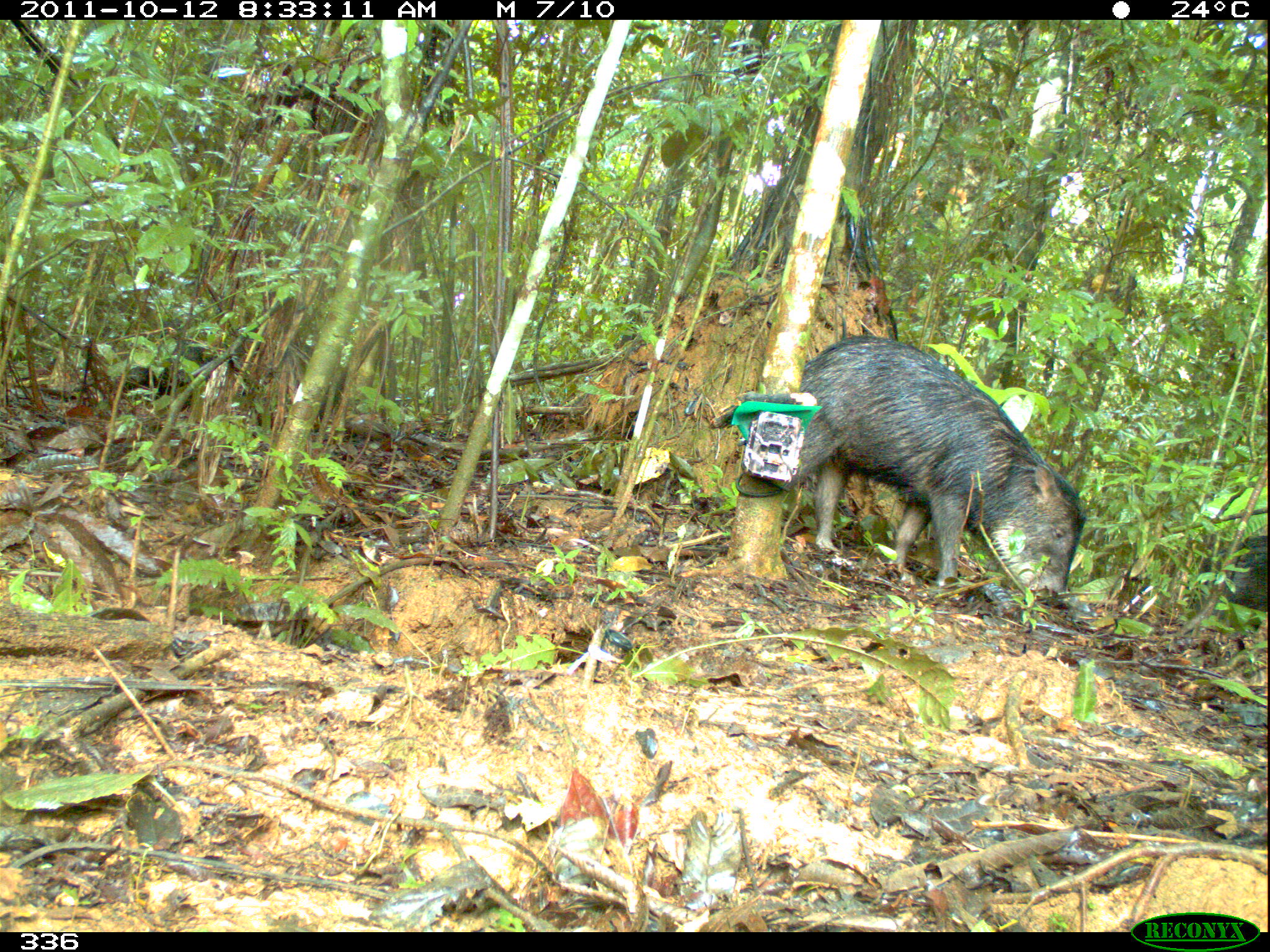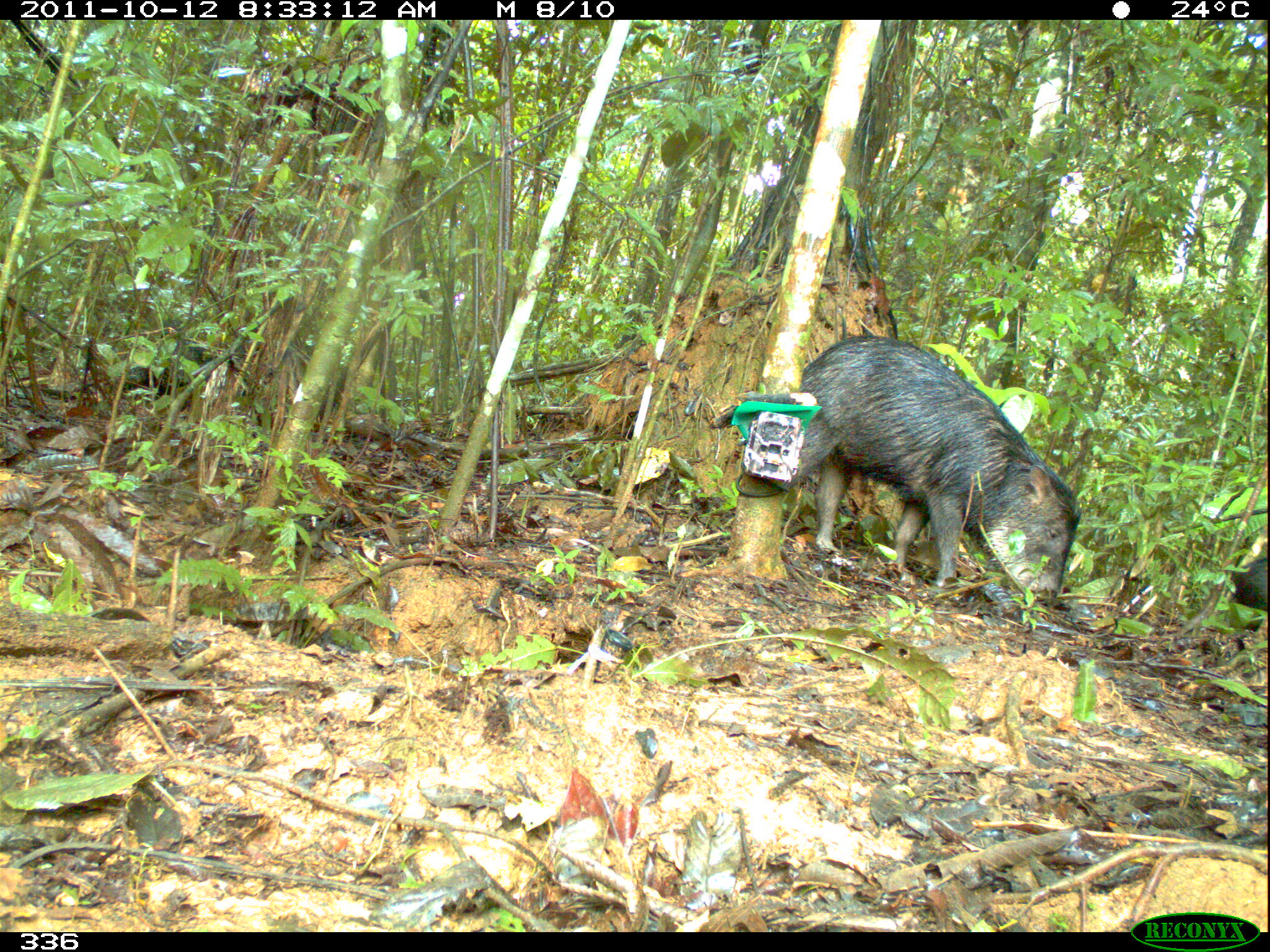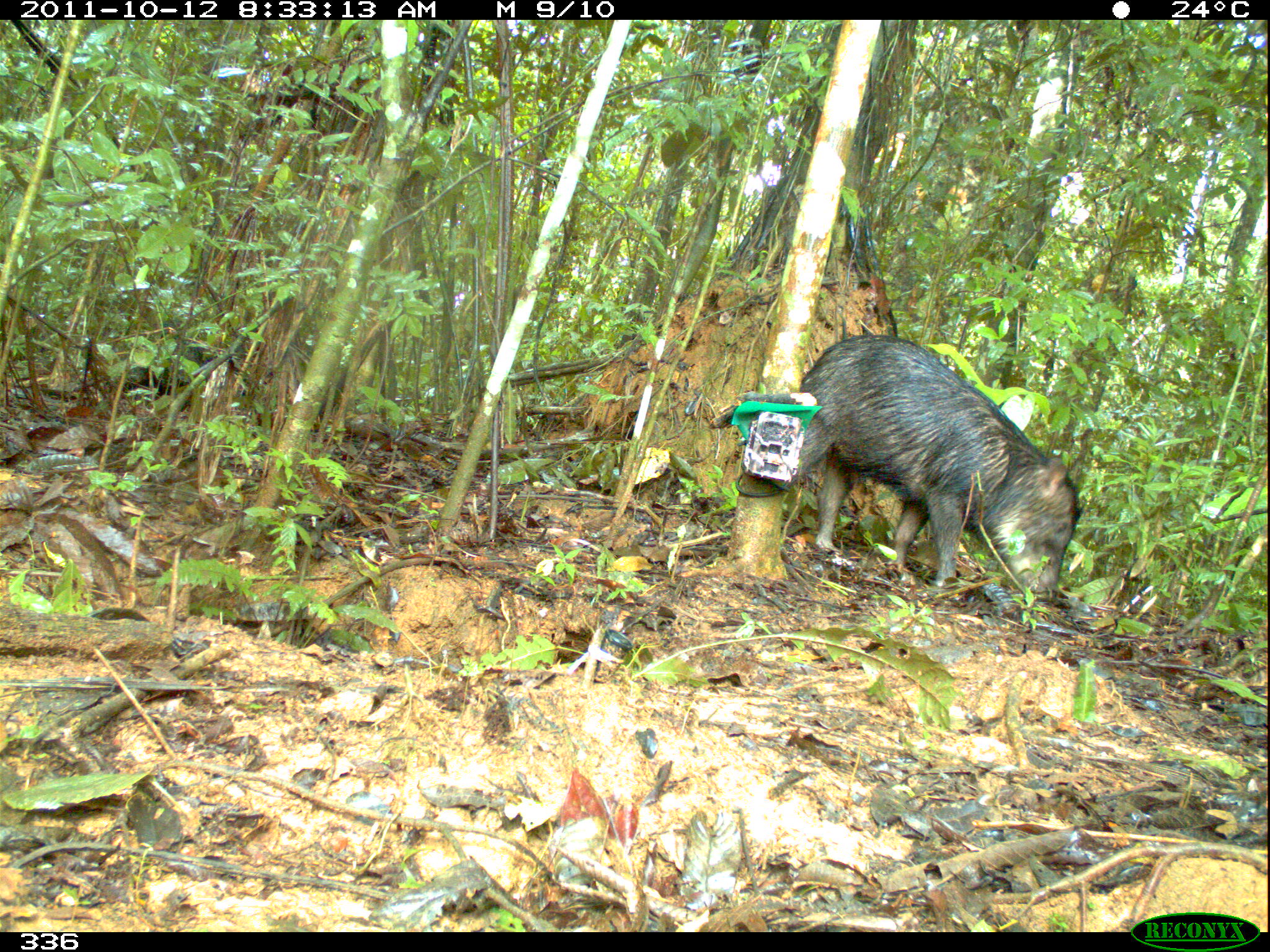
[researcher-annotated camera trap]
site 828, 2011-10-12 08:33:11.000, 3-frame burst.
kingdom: Animalia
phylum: Chordata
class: Mammalia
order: Artiodactyla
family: Tayassuidae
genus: Tayassu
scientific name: Tayassu pecari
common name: white-lipped peccary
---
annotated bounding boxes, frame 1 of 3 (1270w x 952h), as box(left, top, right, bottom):
tayassu pecari: box(711, 333, 1086, 606); box(119, 340, 246, 416); box(1192, 534, 1265, 639)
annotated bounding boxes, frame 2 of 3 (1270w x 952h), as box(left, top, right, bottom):
tayassu pecari: box(706, 331, 1081, 605); box(122, 338, 219, 417); box(1225, 557, 1265, 656)